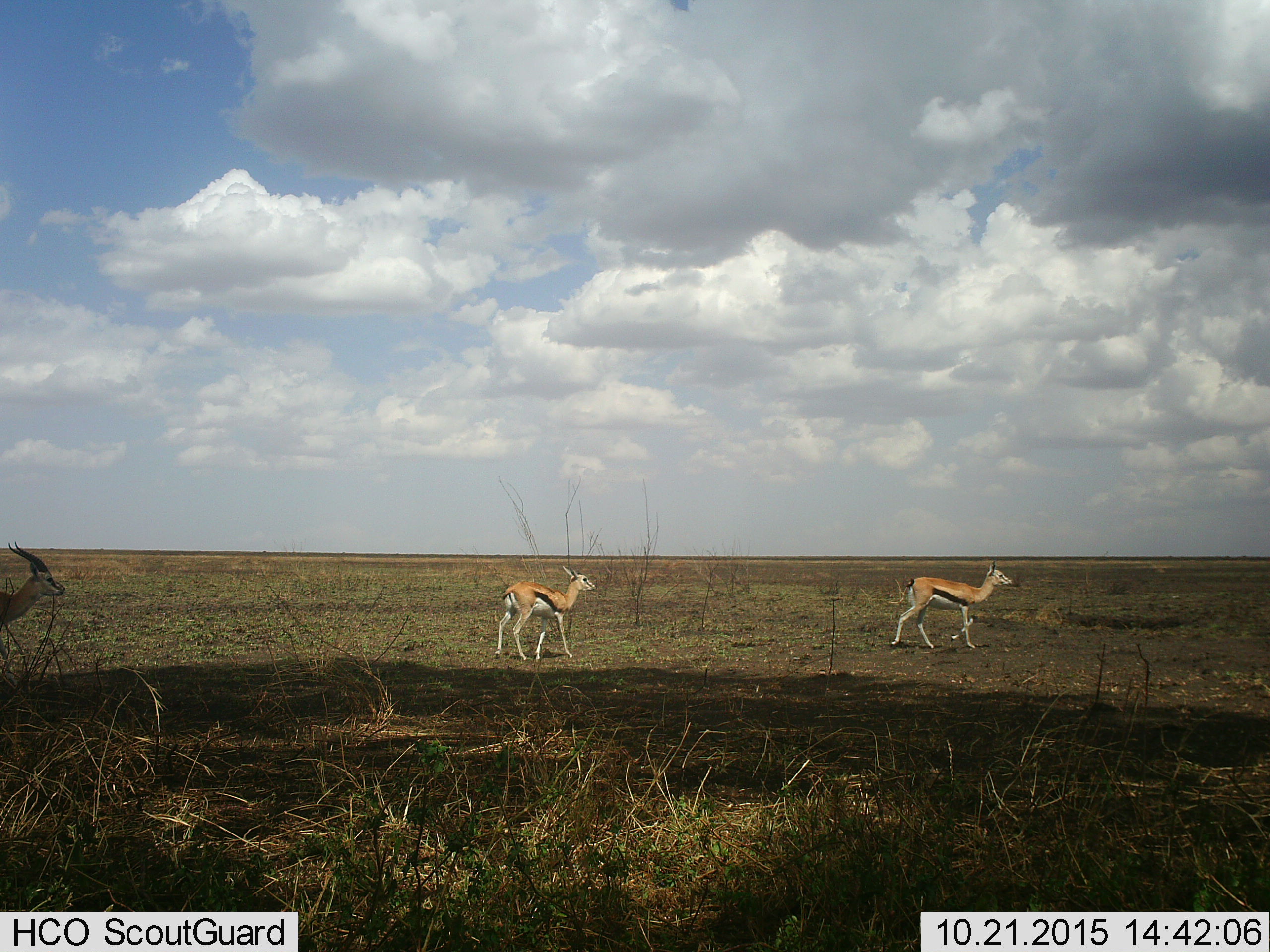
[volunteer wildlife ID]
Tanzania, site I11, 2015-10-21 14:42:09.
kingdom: Animalia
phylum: Chordata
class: Mammalia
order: Artiodactyla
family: Bovidae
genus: Eudorcas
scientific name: Eudorcas thomsonii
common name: thomson's gazelle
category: gazellethomsons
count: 3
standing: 71%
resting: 0%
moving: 71%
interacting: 0%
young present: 0%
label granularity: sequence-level